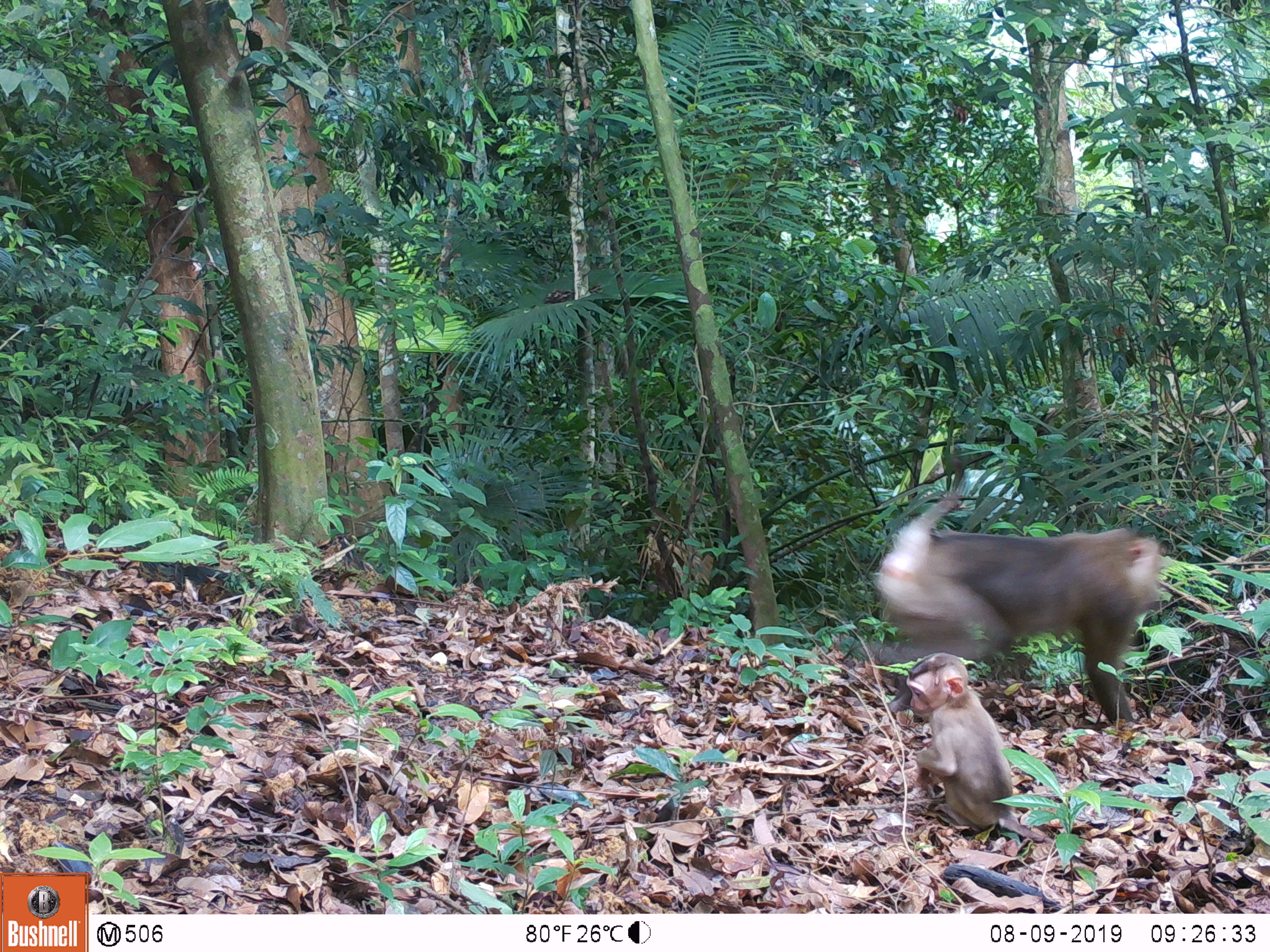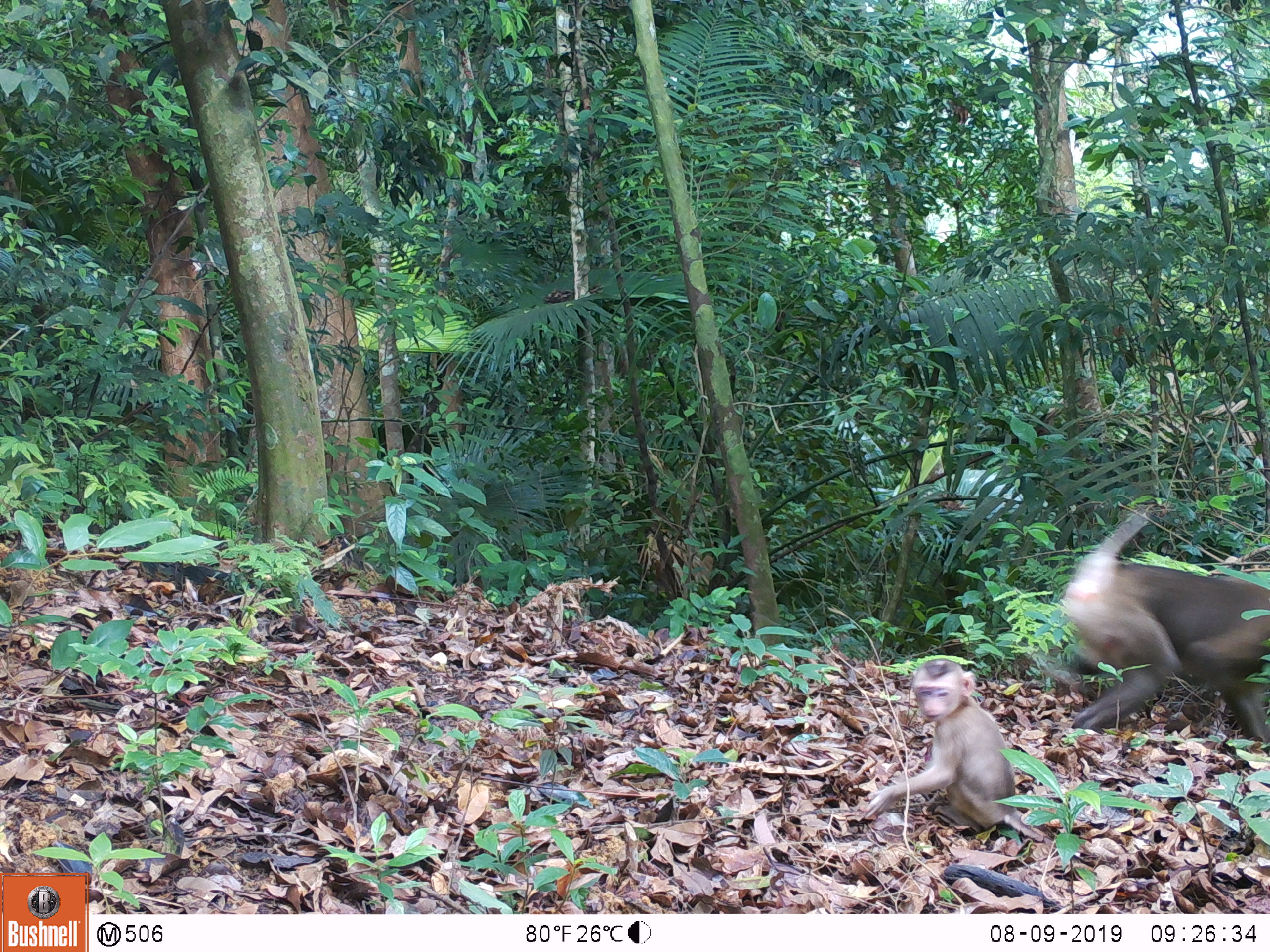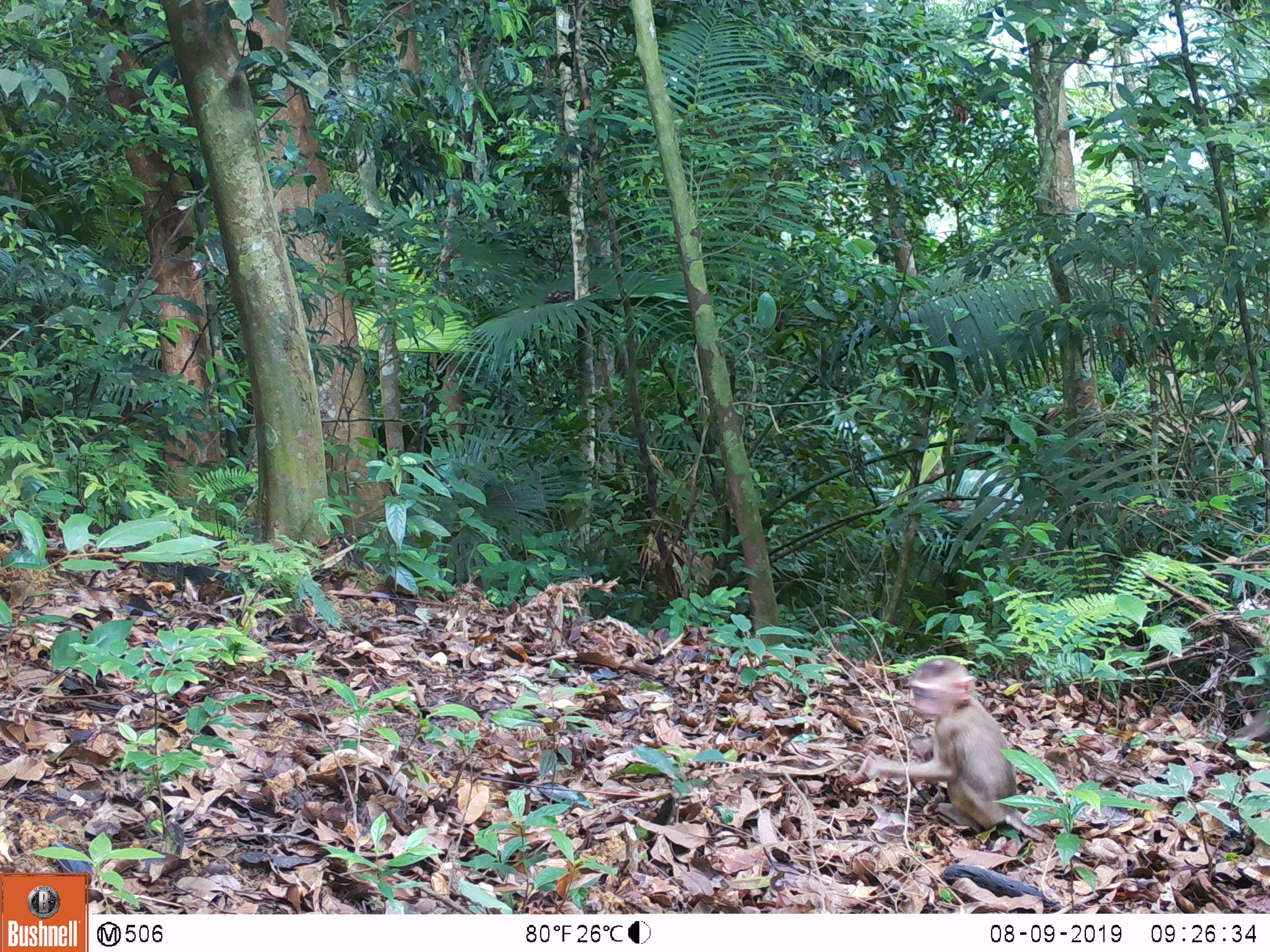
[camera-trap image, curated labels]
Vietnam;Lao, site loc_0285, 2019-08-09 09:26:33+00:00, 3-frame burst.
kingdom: Animalia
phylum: Chordata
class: Mammalia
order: Primates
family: Cercopithecidae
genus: Macaca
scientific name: Macaca nemestrina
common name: pig-tailed macaque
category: pig tailed macaque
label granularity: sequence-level